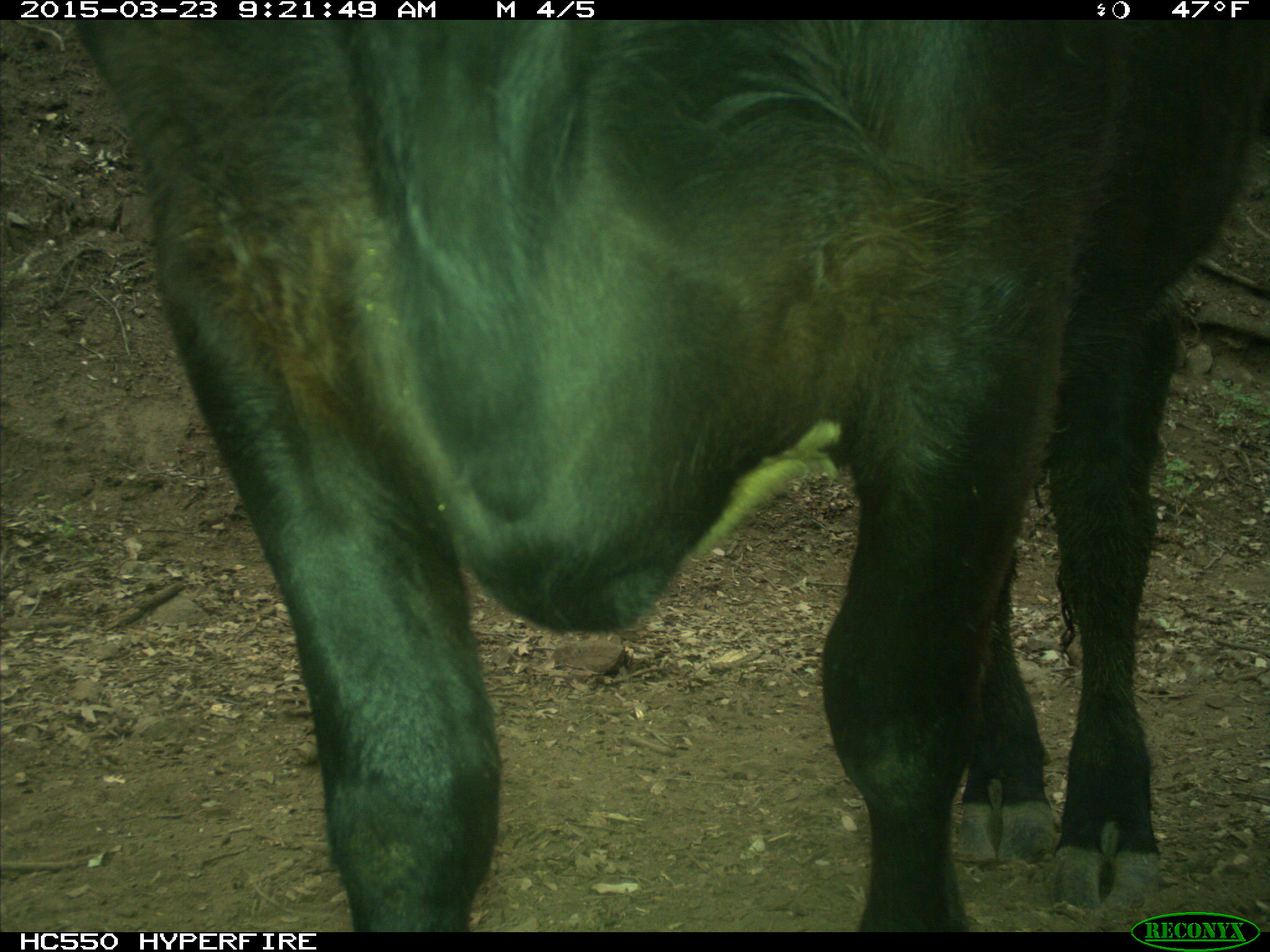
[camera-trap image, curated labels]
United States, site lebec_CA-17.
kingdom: Animalia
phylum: Chordata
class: Mammalia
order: Artiodactyla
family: Bovidae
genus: Bos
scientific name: Bos taurus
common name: domestic cow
Bos taurus (domestic cow).